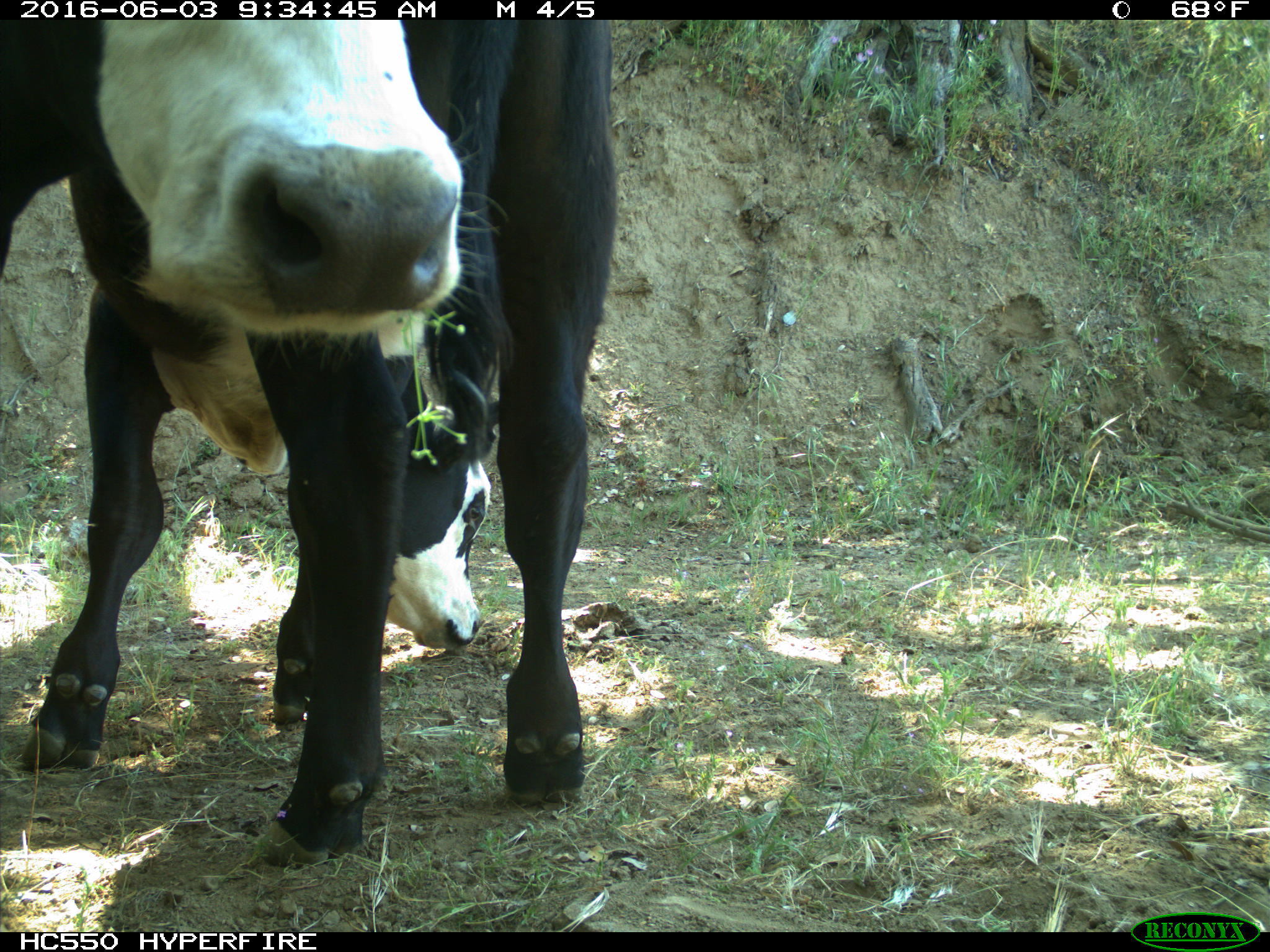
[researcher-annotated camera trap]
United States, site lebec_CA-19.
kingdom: Animalia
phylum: Chordata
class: Mammalia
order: Artiodactyla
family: Bovidae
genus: Bos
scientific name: Bos taurus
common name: domestic cow